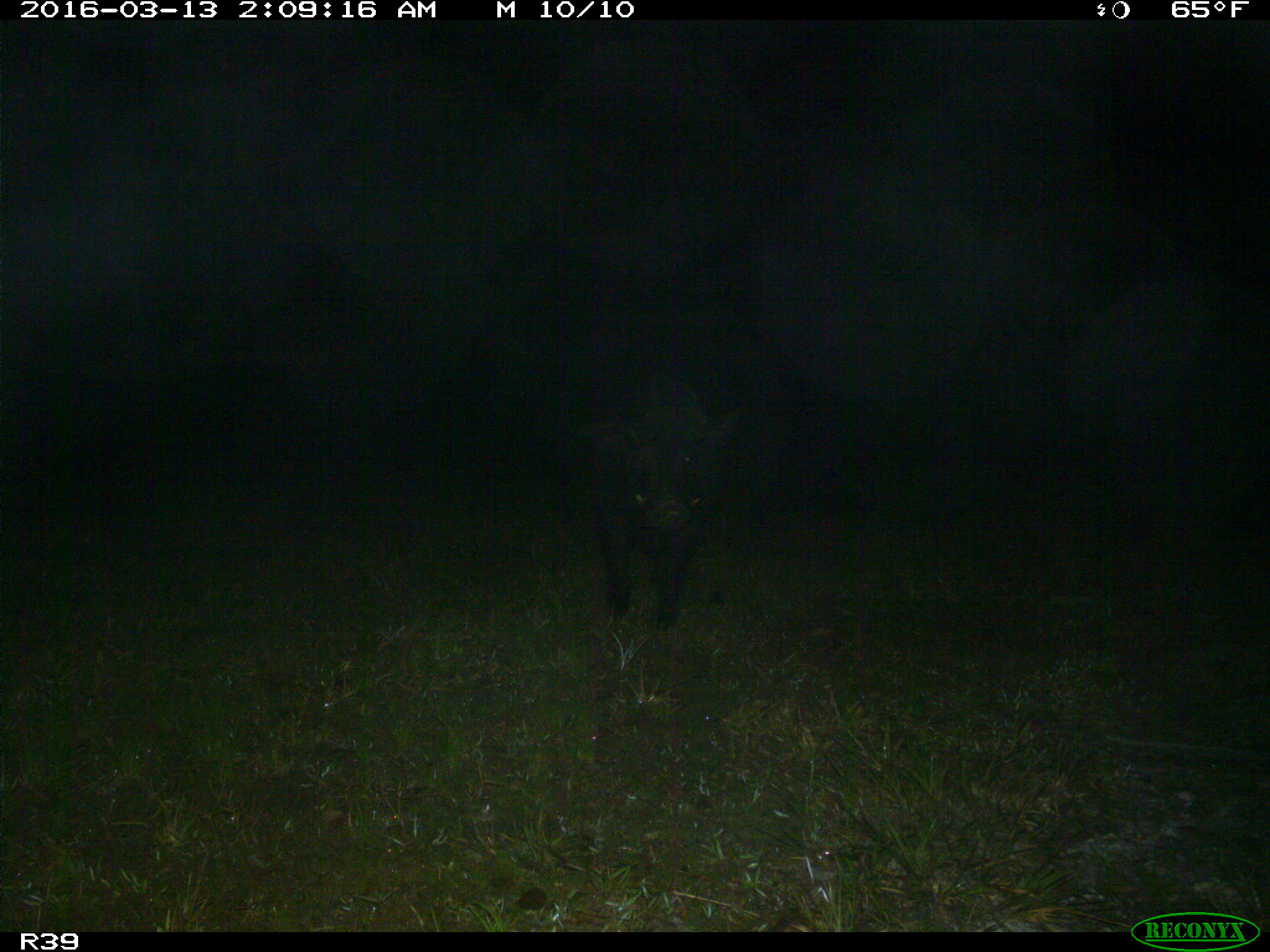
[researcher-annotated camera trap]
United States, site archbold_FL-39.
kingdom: Animalia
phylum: Chordata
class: Mammalia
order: Artiodactyla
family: Suidae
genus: Sus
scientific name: Sus scrofa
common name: wild boar